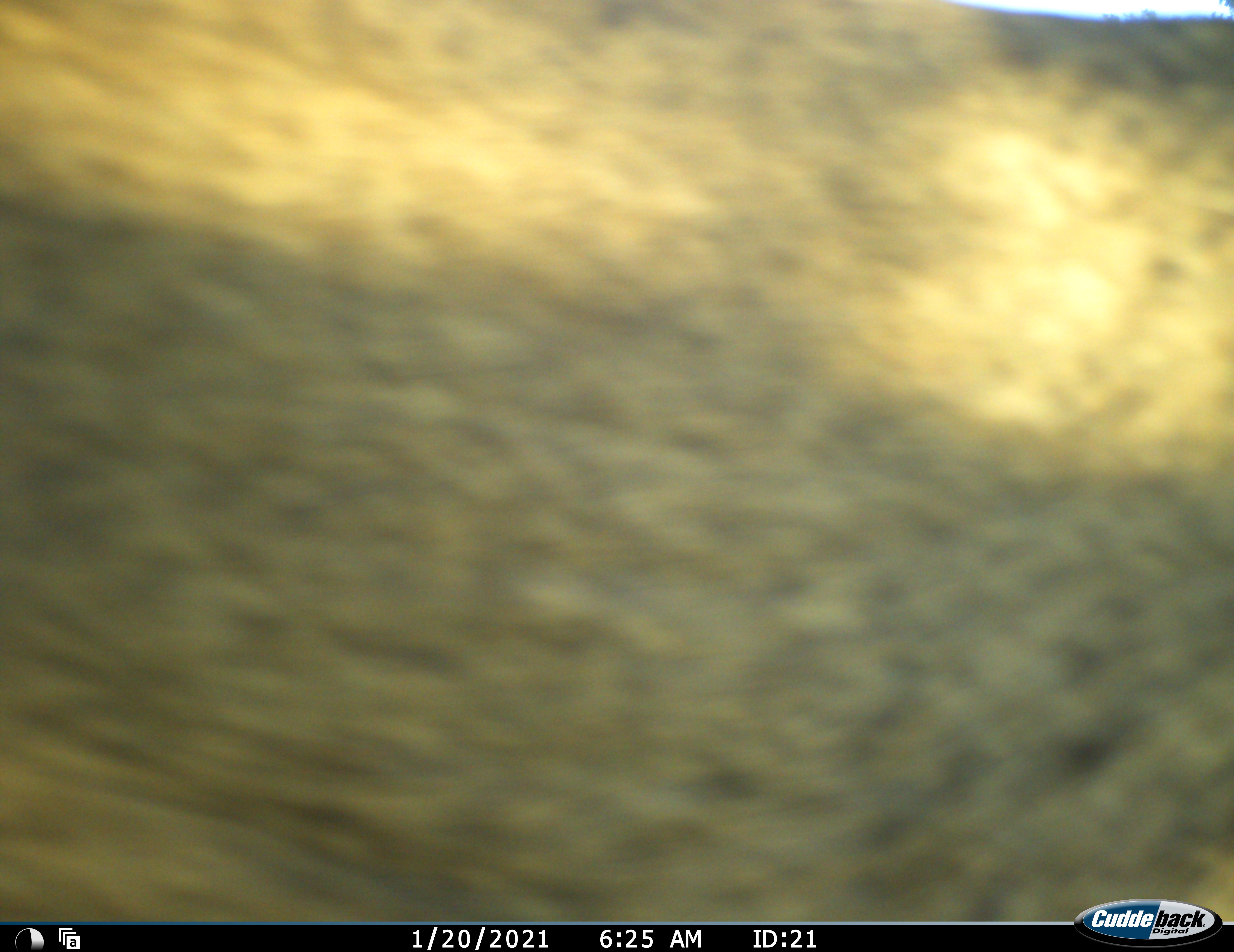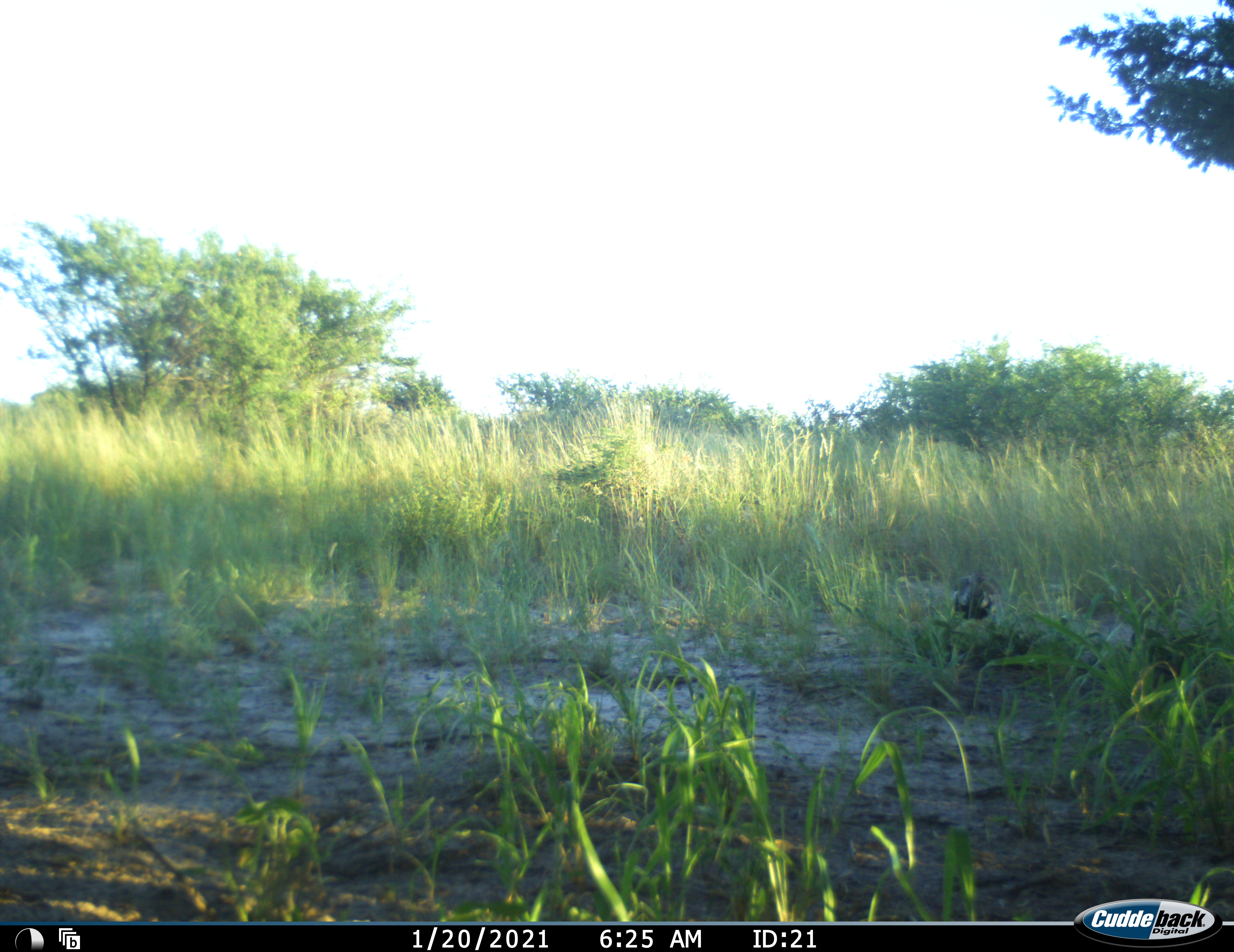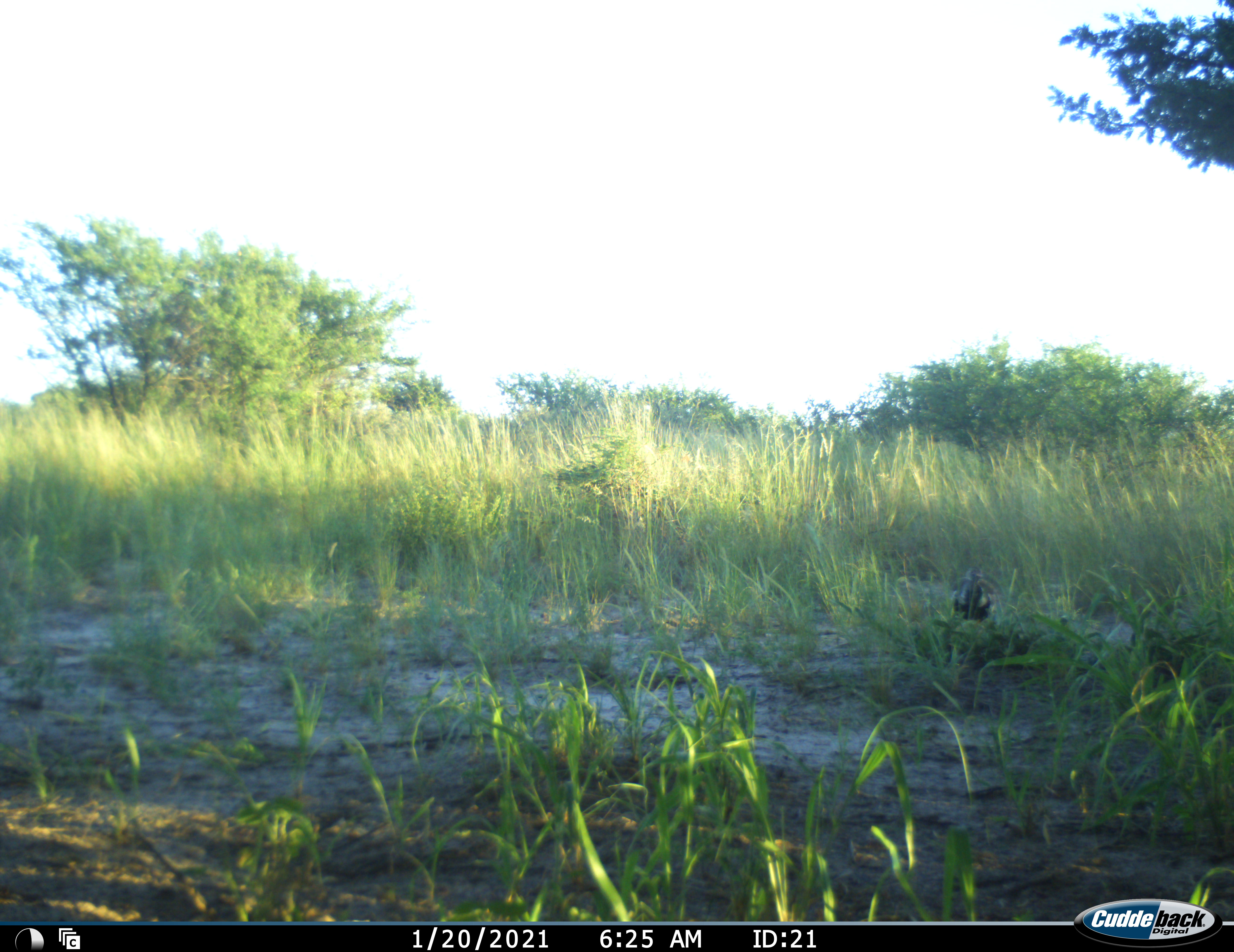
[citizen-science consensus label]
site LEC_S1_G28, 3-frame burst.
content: unidentified animal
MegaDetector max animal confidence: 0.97